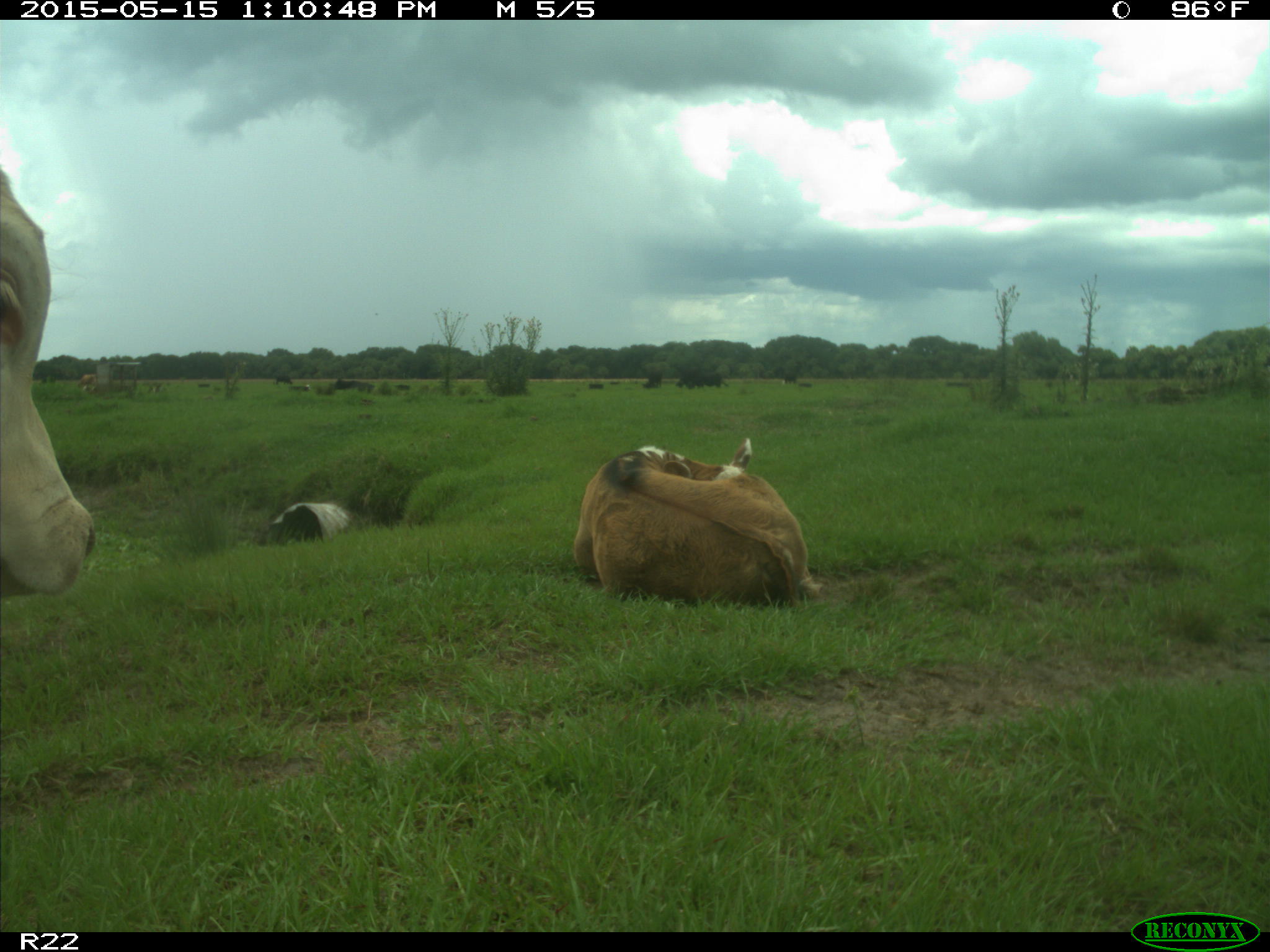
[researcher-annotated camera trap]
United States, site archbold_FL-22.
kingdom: Animalia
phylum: Chordata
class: Mammalia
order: Artiodactyla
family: Bovidae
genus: Bos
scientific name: Bos taurus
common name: domestic cow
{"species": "Bos taurus (domestic cow)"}